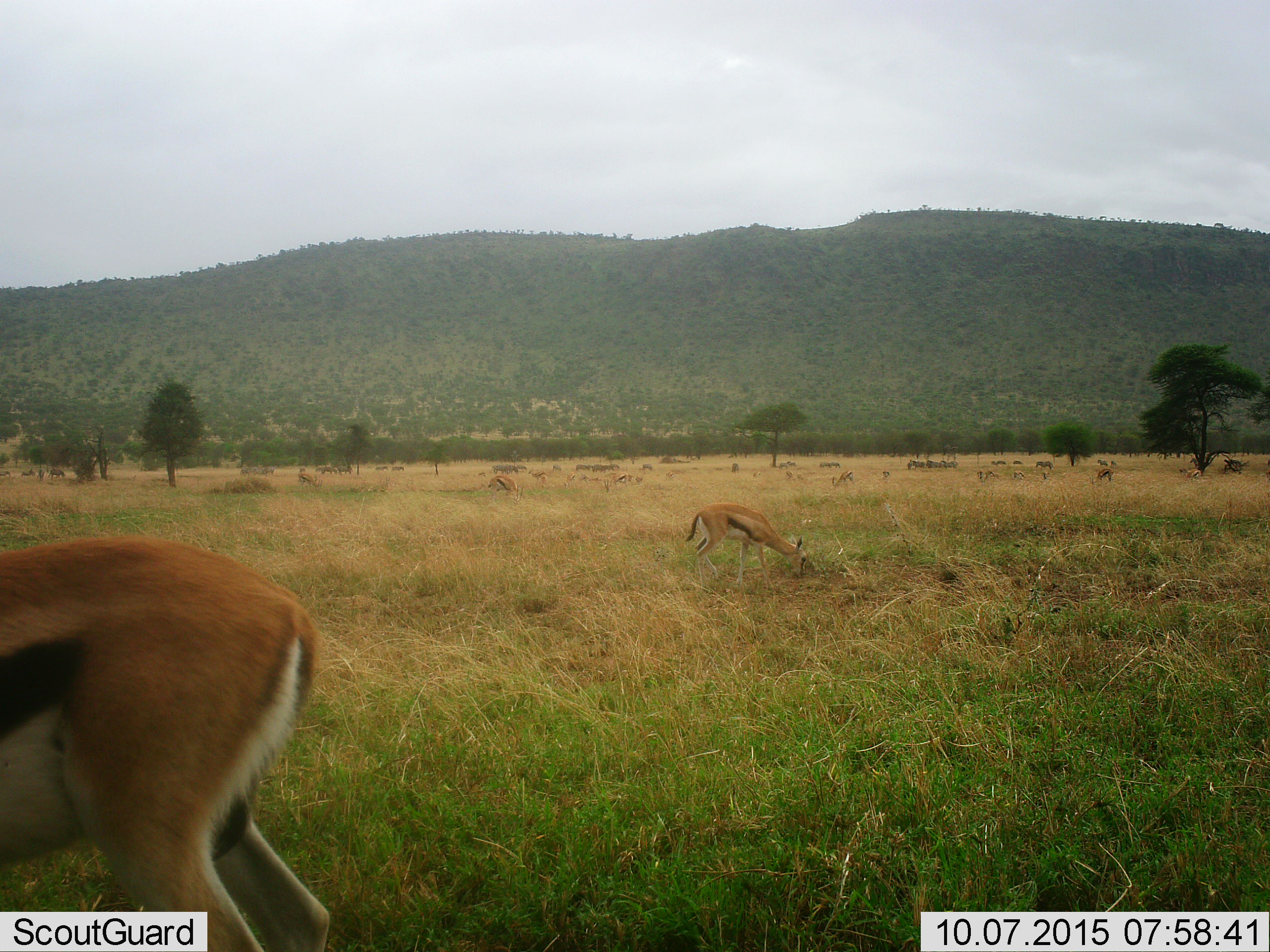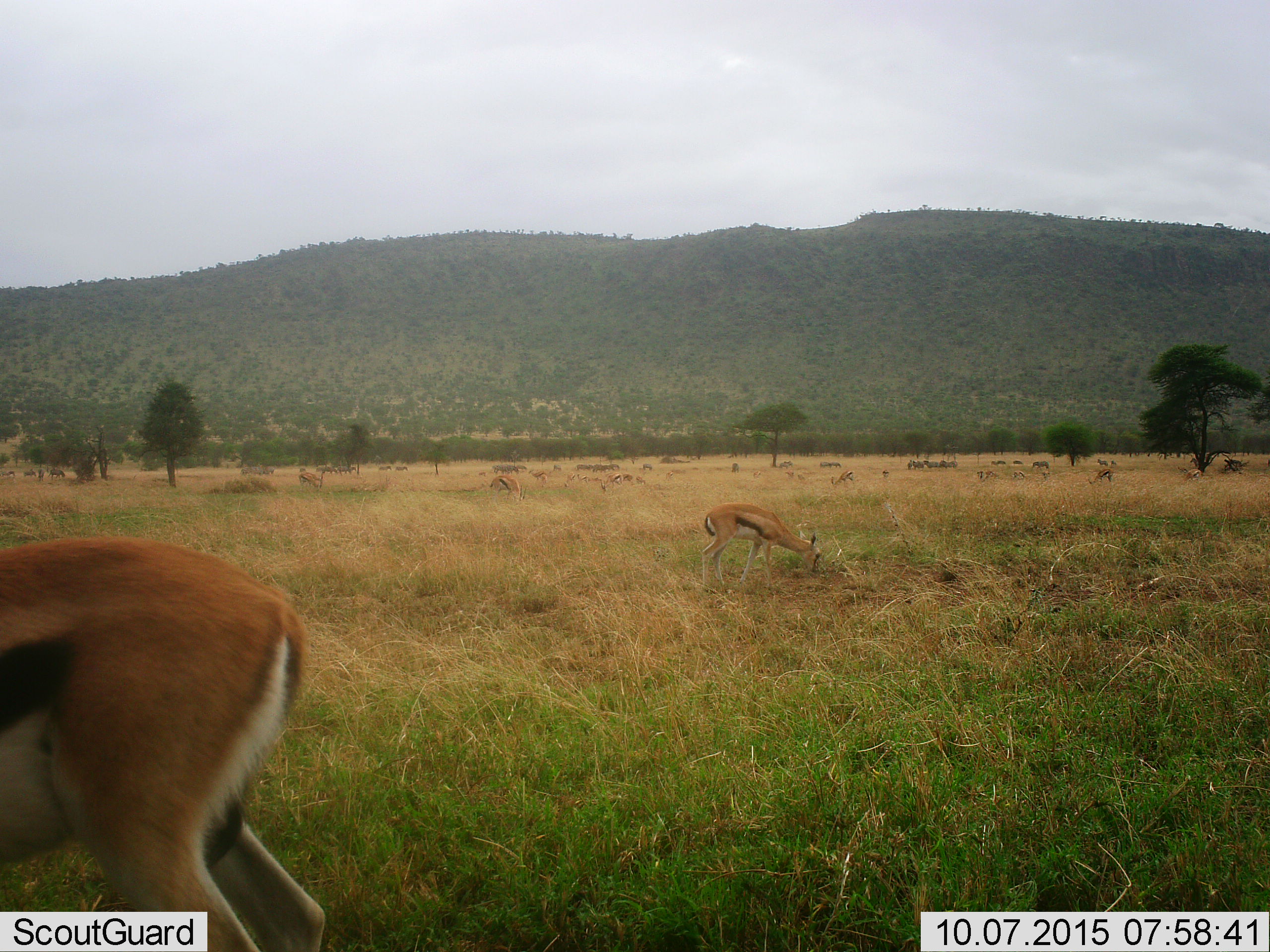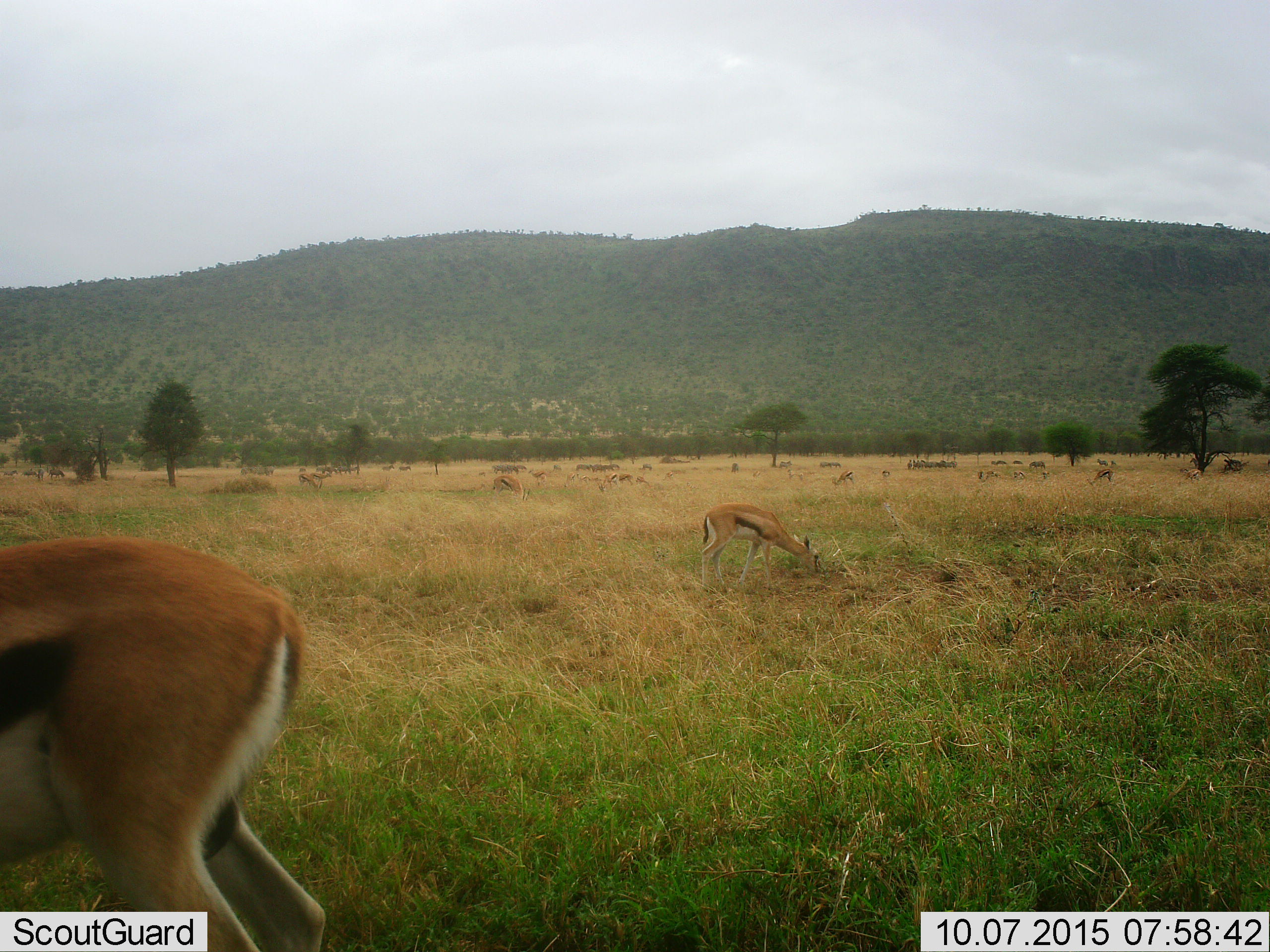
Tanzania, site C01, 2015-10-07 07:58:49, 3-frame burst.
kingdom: Animalia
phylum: Chordata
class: Mammalia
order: Artiodactyla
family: Bovidae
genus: Eudorcas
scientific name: Eudorcas thomsonii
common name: thomson's gazelle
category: gazellethomsons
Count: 11-50.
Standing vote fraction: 41%.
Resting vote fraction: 6%.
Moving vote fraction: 24%.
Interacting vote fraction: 6%.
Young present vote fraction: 12%.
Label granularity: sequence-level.